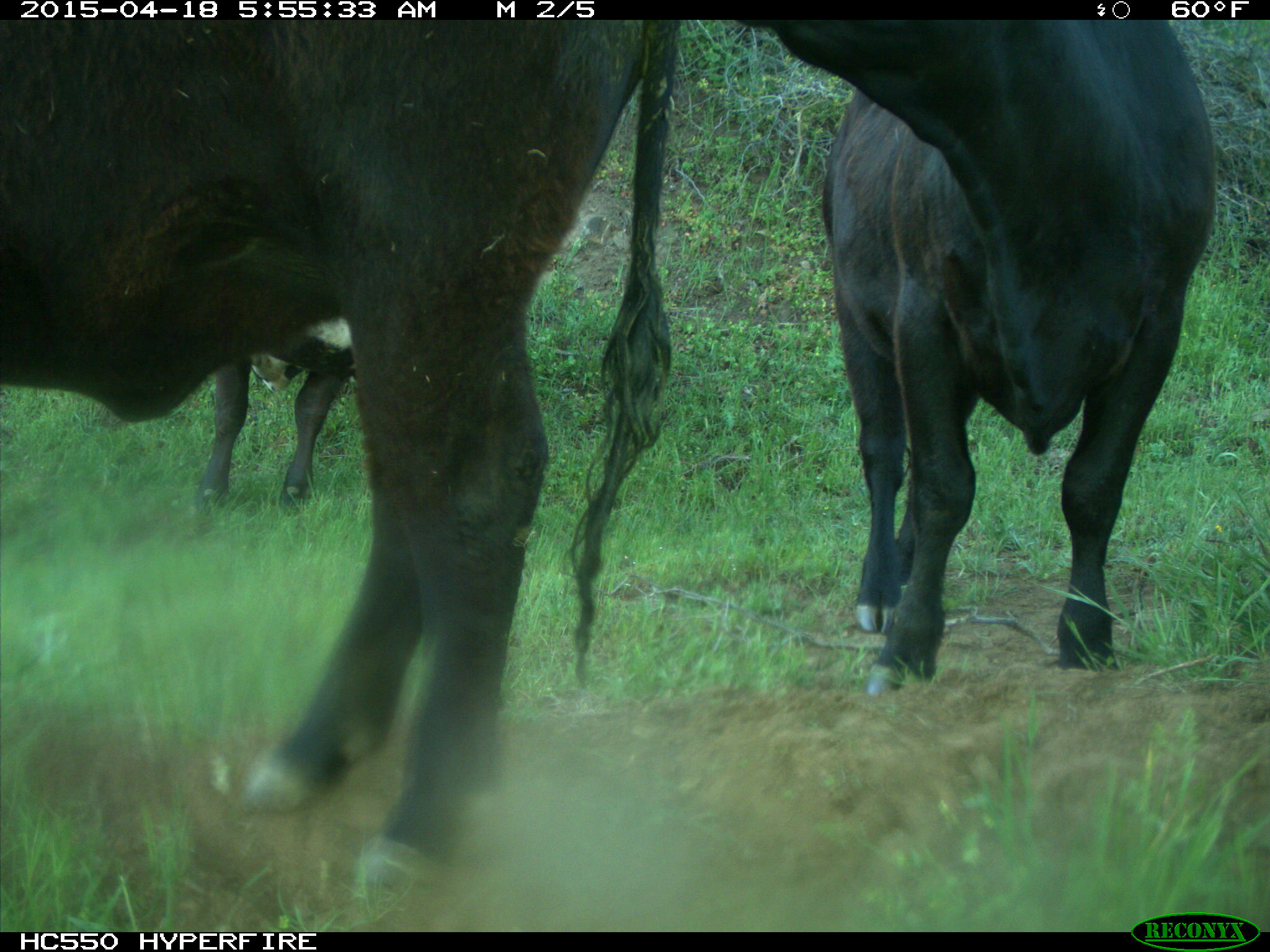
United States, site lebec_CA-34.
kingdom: Animalia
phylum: Chordata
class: Mammalia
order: Artiodactyla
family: Bovidae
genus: Bos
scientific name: Bos taurus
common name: domestic cow